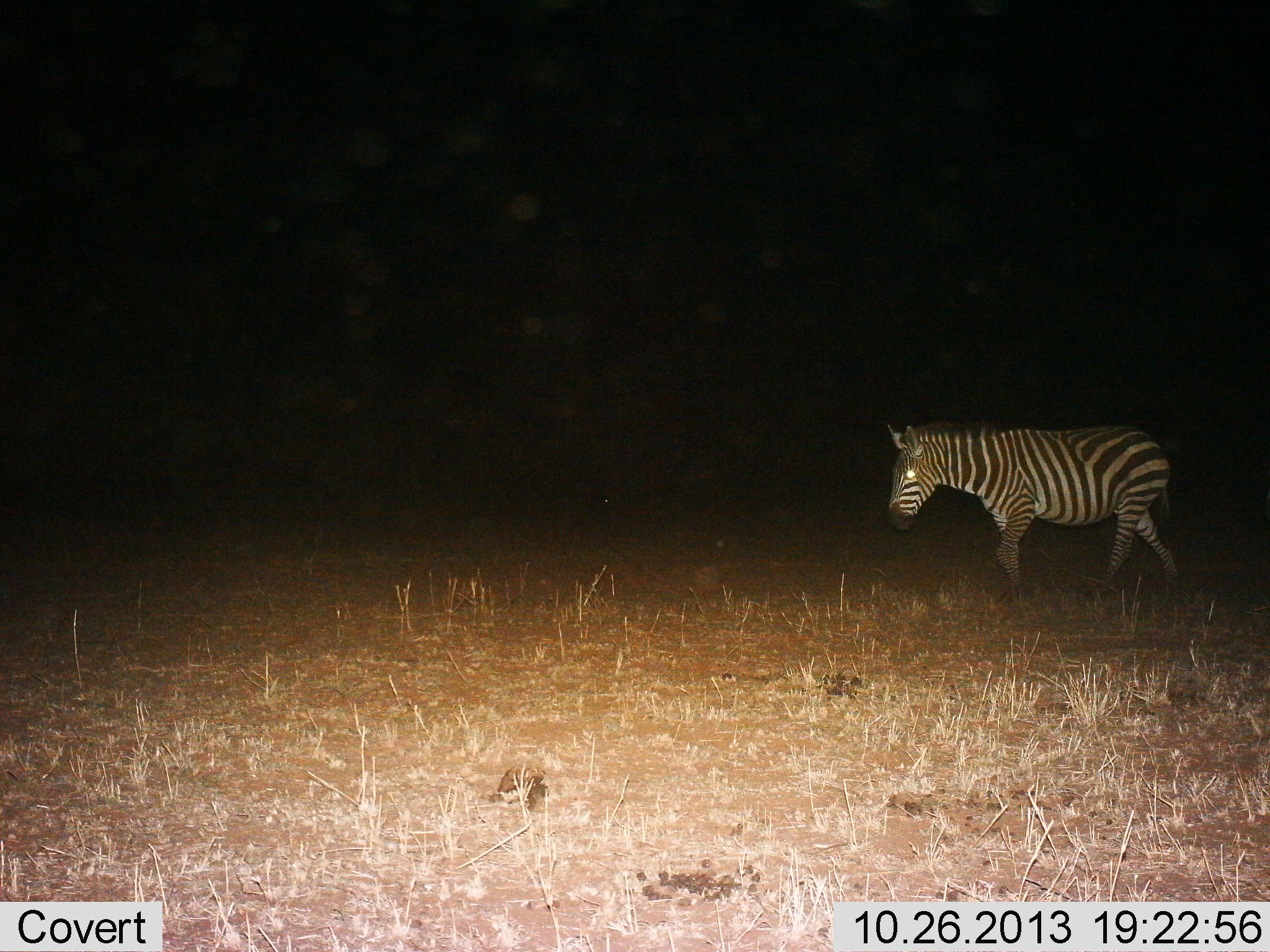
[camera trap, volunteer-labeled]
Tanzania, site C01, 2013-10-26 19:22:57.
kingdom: Animalia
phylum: Chordata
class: Mammalia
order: Perissodactyla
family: Equidae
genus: Equus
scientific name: Equus quagga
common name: plains zebra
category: zebra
Zebra (plains zebra) (Equus quagga), count 1. Behavior (volunteer vote fractions): standing 20%, resting 0%, moving 90%, interacting 0%. Young present (vote fraction): 0%. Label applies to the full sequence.